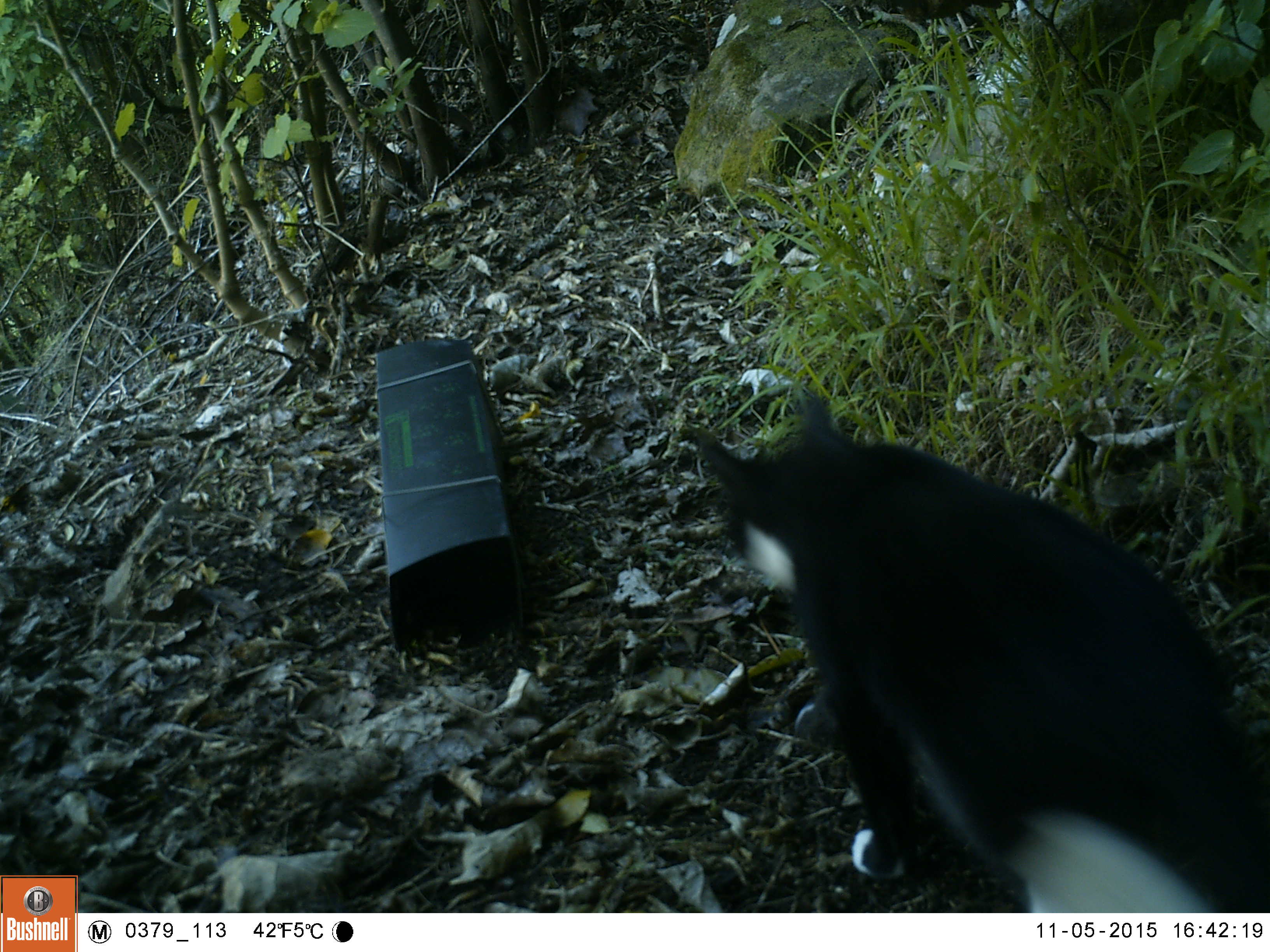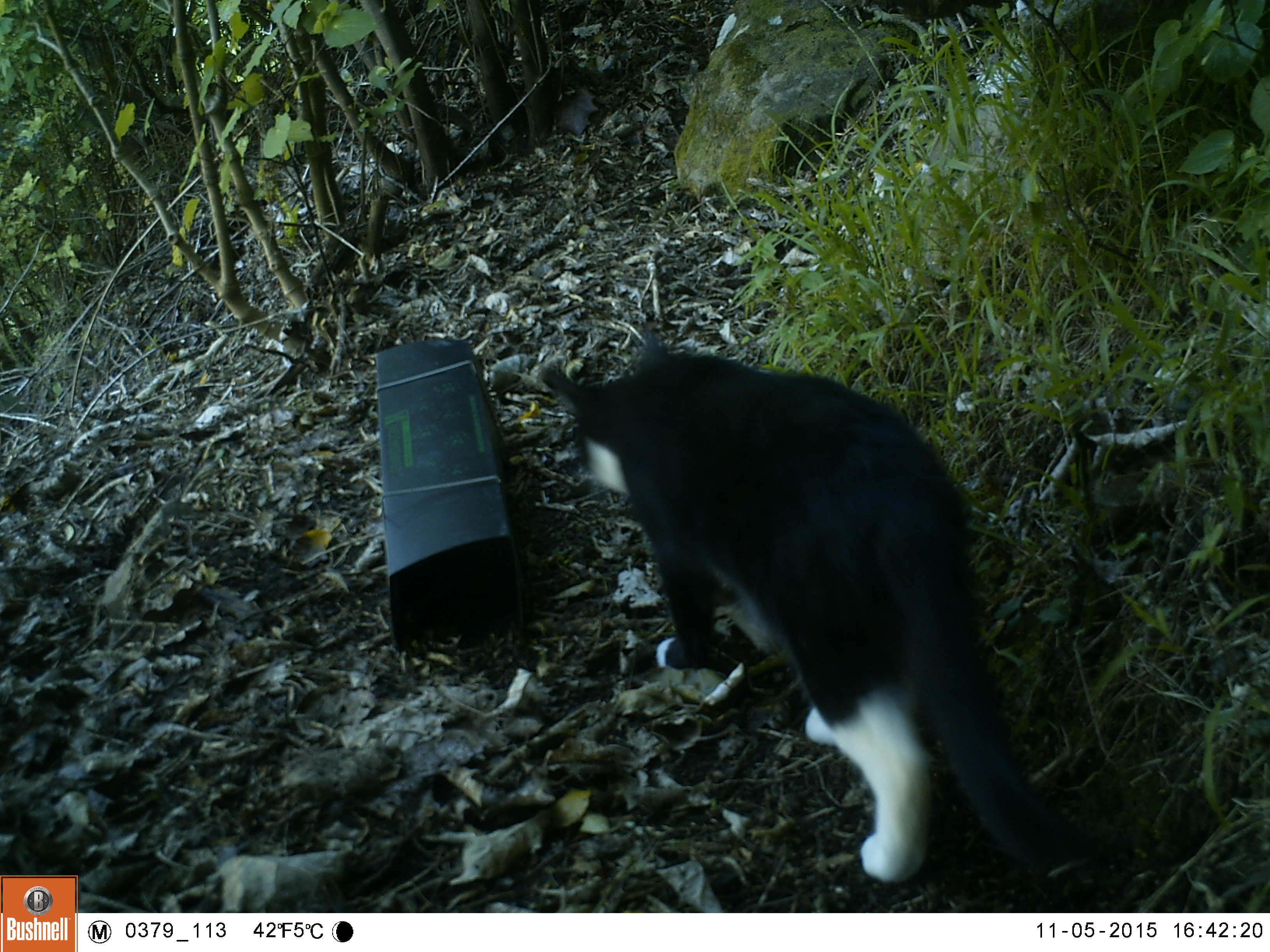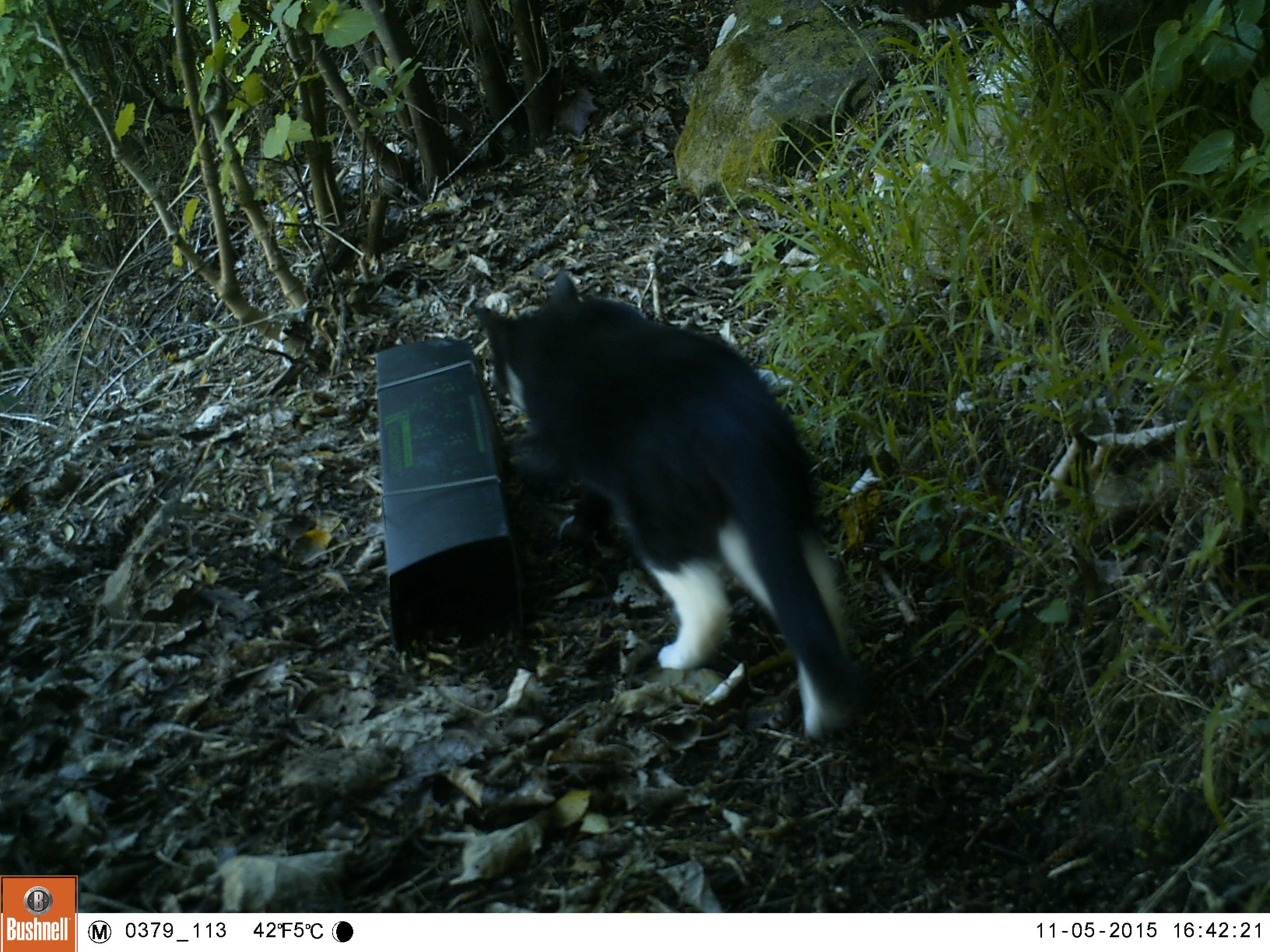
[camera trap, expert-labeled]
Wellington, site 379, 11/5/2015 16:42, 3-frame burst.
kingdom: Animalia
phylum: Chordata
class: Mammalia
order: Carnivora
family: Felidae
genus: Felis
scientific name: Felis catus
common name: cat